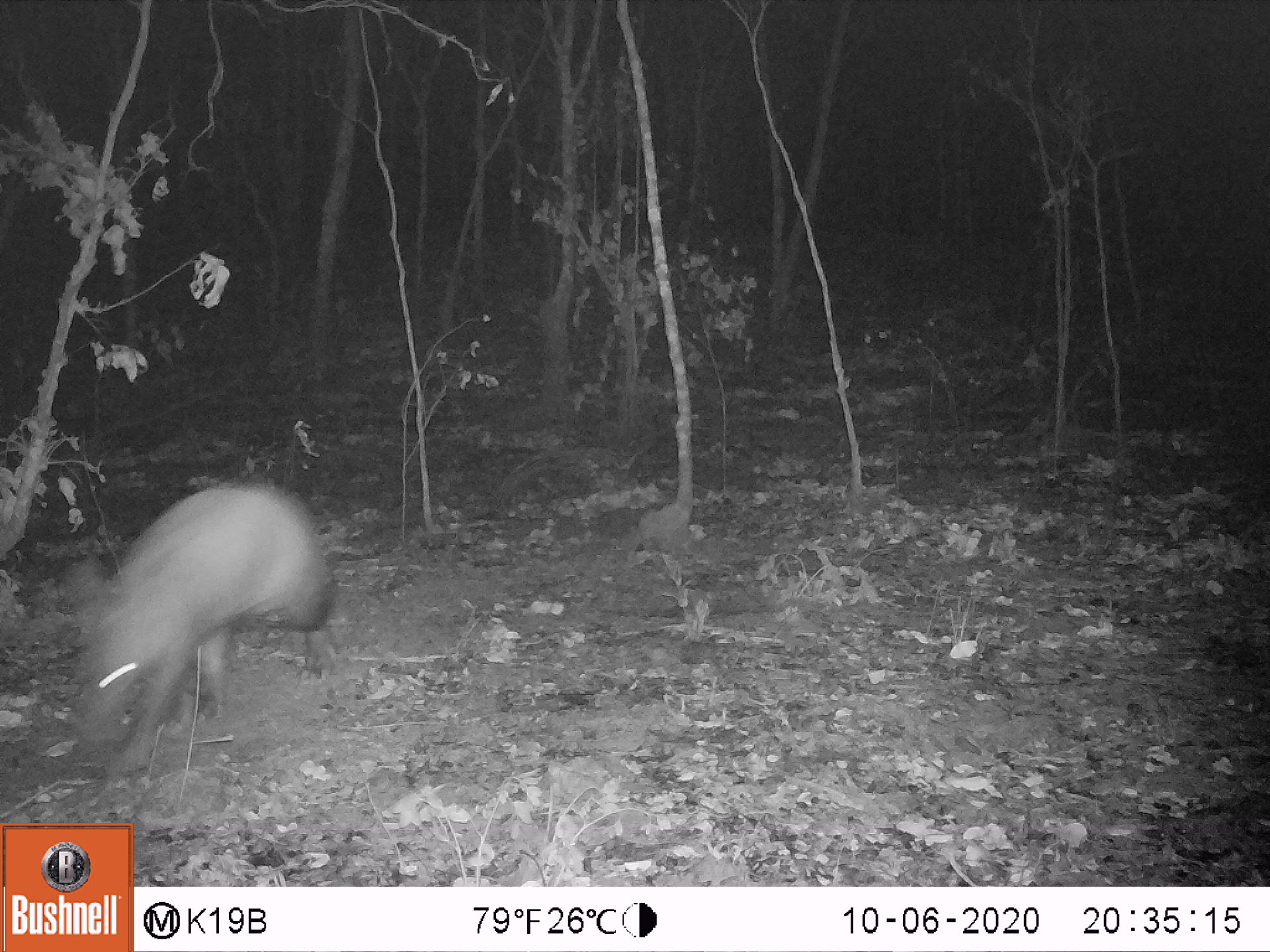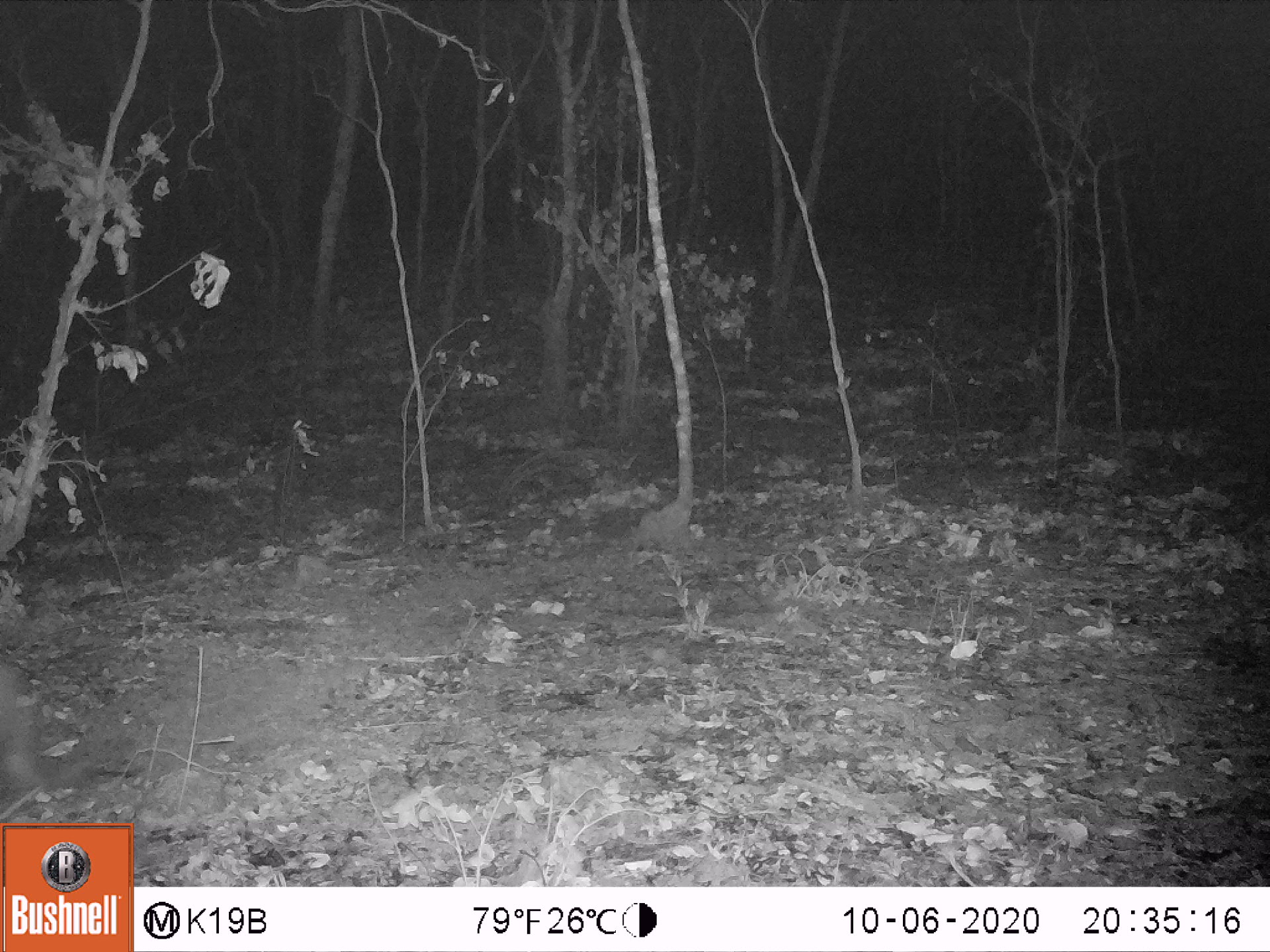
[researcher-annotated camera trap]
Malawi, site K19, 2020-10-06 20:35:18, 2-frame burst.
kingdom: Animalia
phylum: Chordata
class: Mammalia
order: Tubulidentata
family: Orycteropodidae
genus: Orycteropus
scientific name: Orycteropus afer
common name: aardvark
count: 1